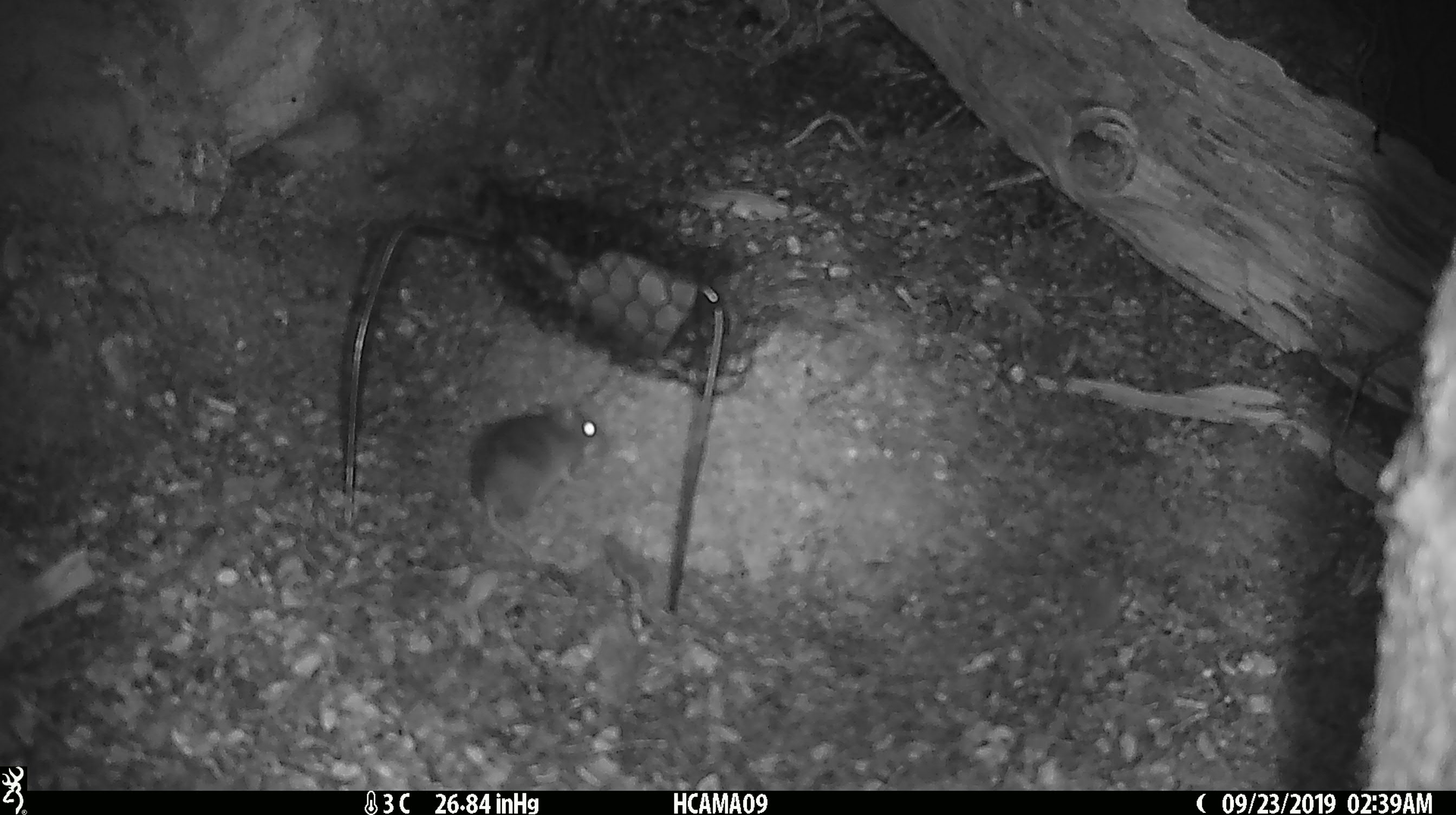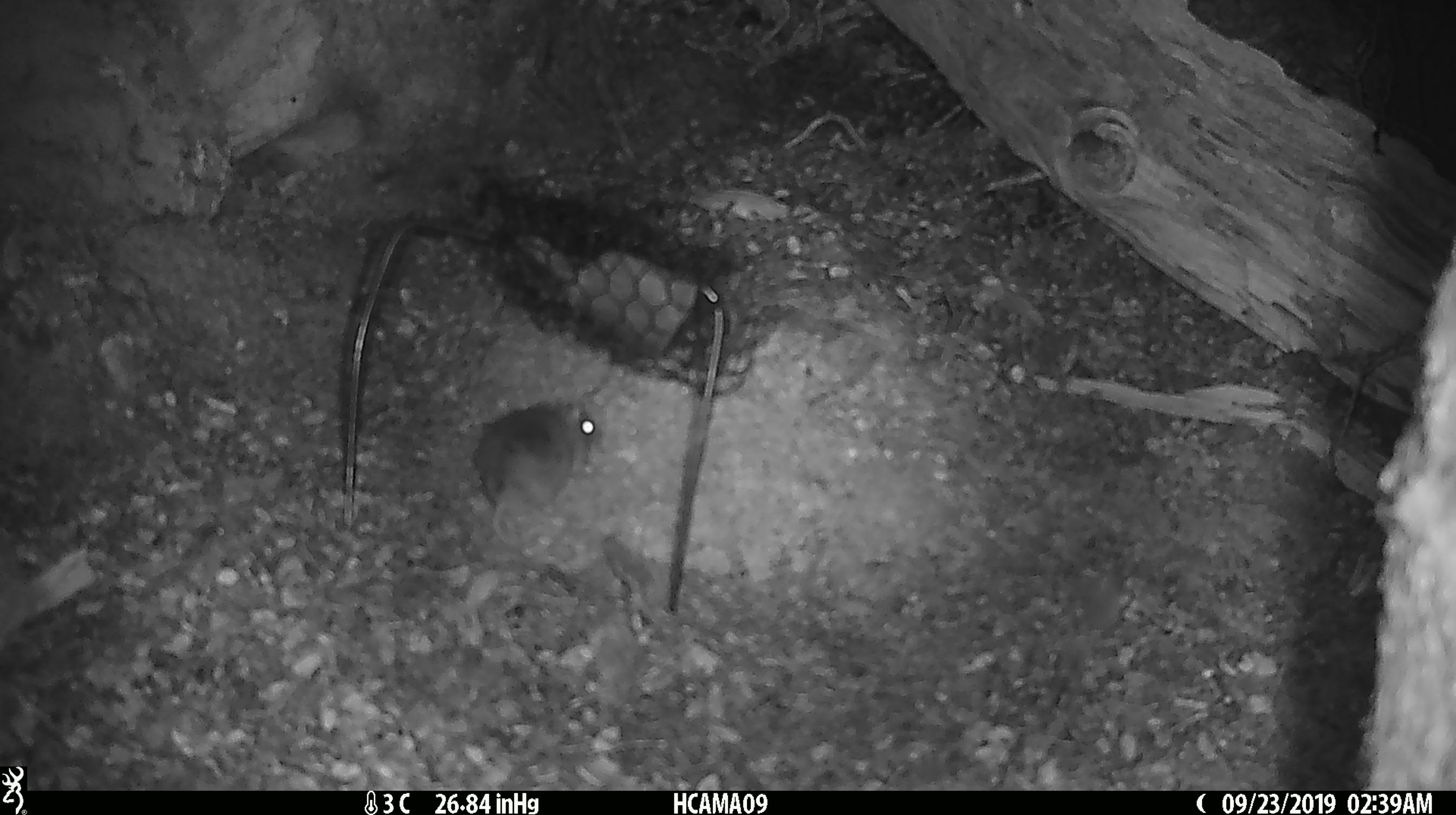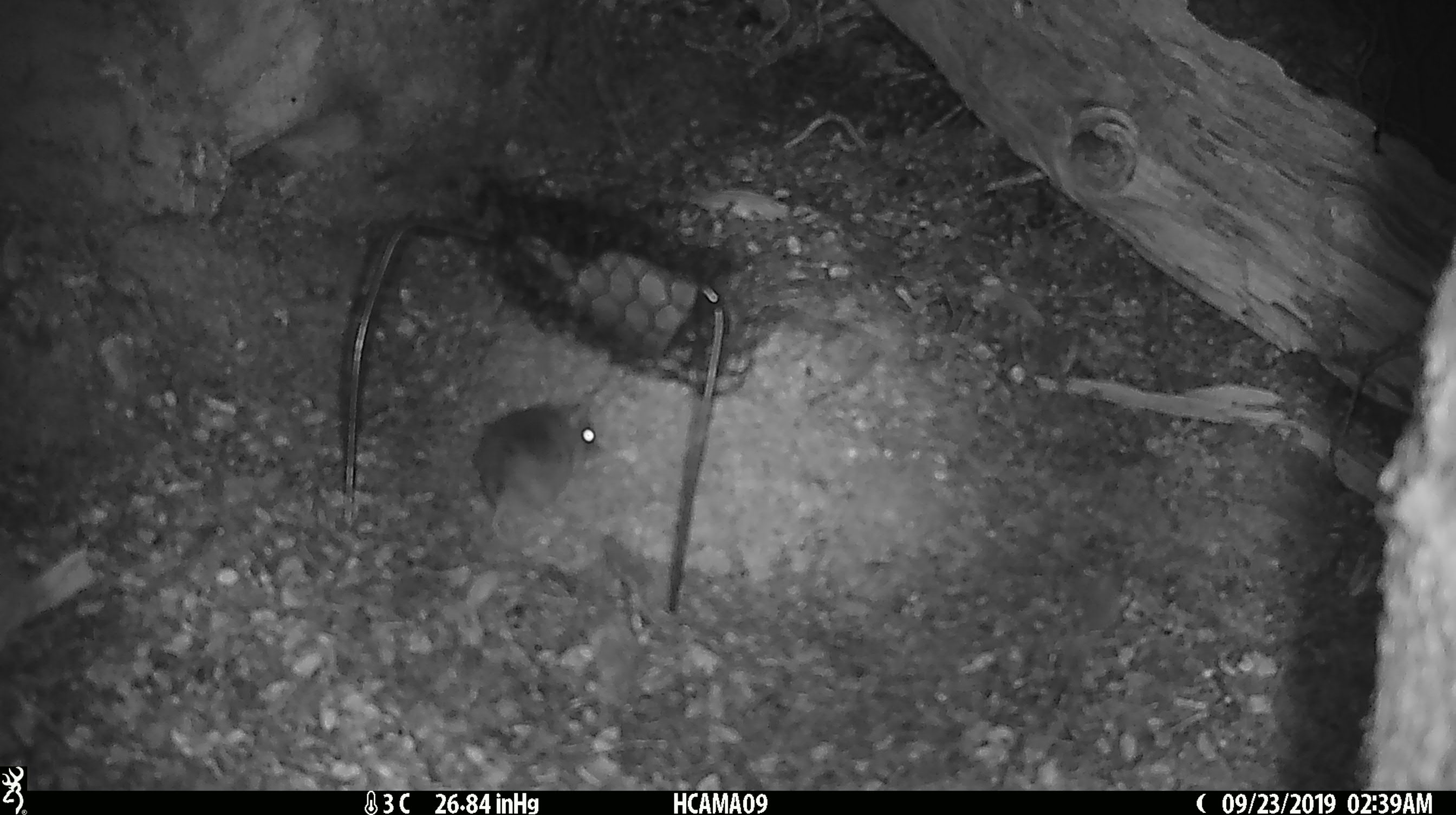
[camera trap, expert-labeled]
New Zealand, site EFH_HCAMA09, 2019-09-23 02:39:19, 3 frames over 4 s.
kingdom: Animalia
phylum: Chordata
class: Mammalia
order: Rodentia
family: Muridae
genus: Mus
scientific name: Mus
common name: mouse